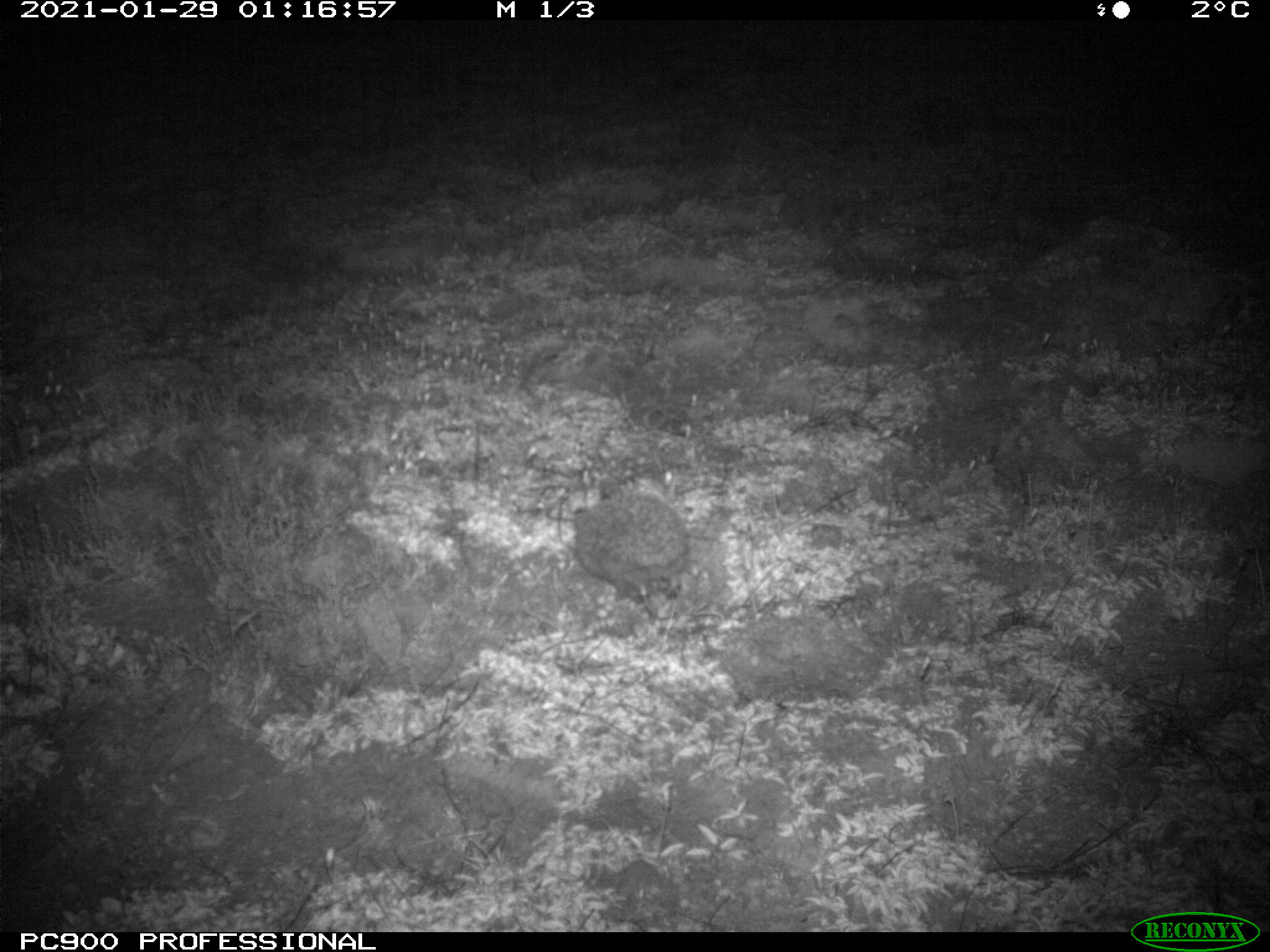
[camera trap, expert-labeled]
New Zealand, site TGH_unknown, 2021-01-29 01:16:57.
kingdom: Animalia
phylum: Chordata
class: Mammalia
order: Eulipotyphla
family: Erinaceidae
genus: Erinaceus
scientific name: Erinaceus europaeus europaeus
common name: european hedgehog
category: hedgehog